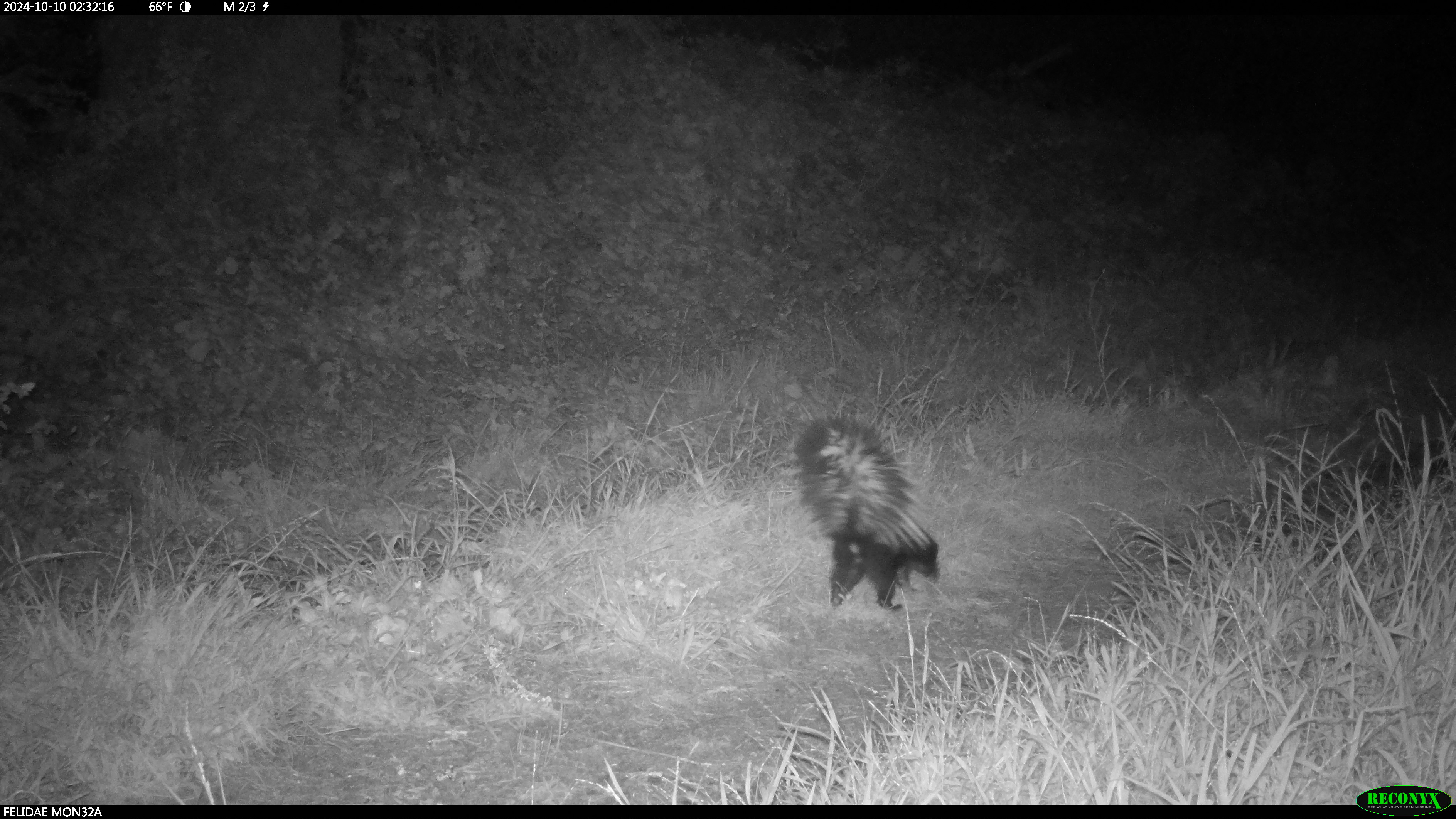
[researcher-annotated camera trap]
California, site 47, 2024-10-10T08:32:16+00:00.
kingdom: Animalia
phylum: Chordata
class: Mammalia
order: Carnivora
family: Mephitidae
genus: Mephitis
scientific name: Mephitis mephitis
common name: striped skunk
Striped skunk (Mephitis mephitis).